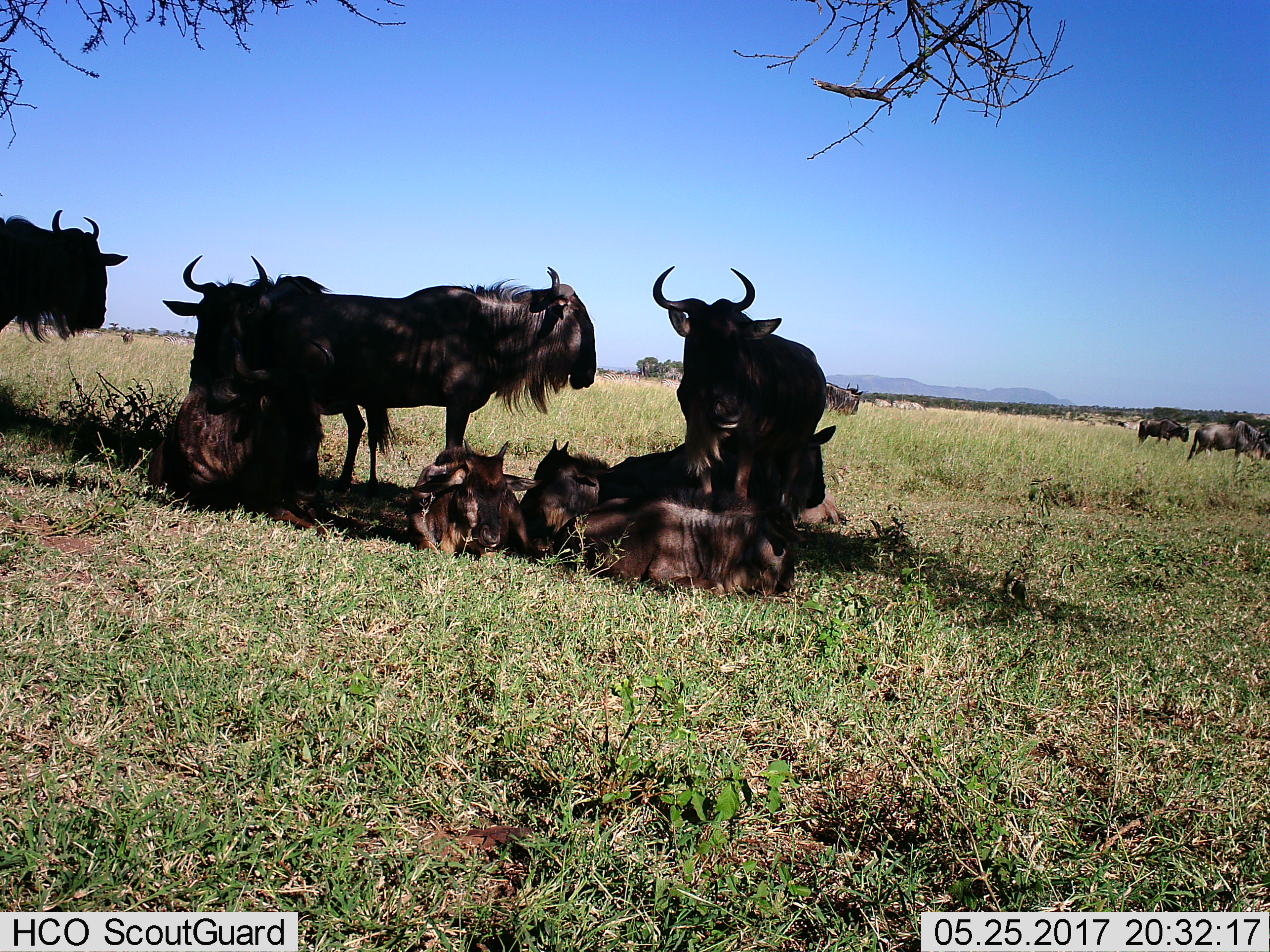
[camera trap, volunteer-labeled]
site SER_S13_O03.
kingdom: Animalia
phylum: Chordata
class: Mammalia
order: Artiodactyla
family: Bovidae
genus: Connochaetes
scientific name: Connochaetes taurinus taurinus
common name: blue wildebeest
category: wildebeestblue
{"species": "wildebeestblue (blue wildebeest) (Connochaetes taurinus taurinus)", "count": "11-50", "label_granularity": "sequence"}